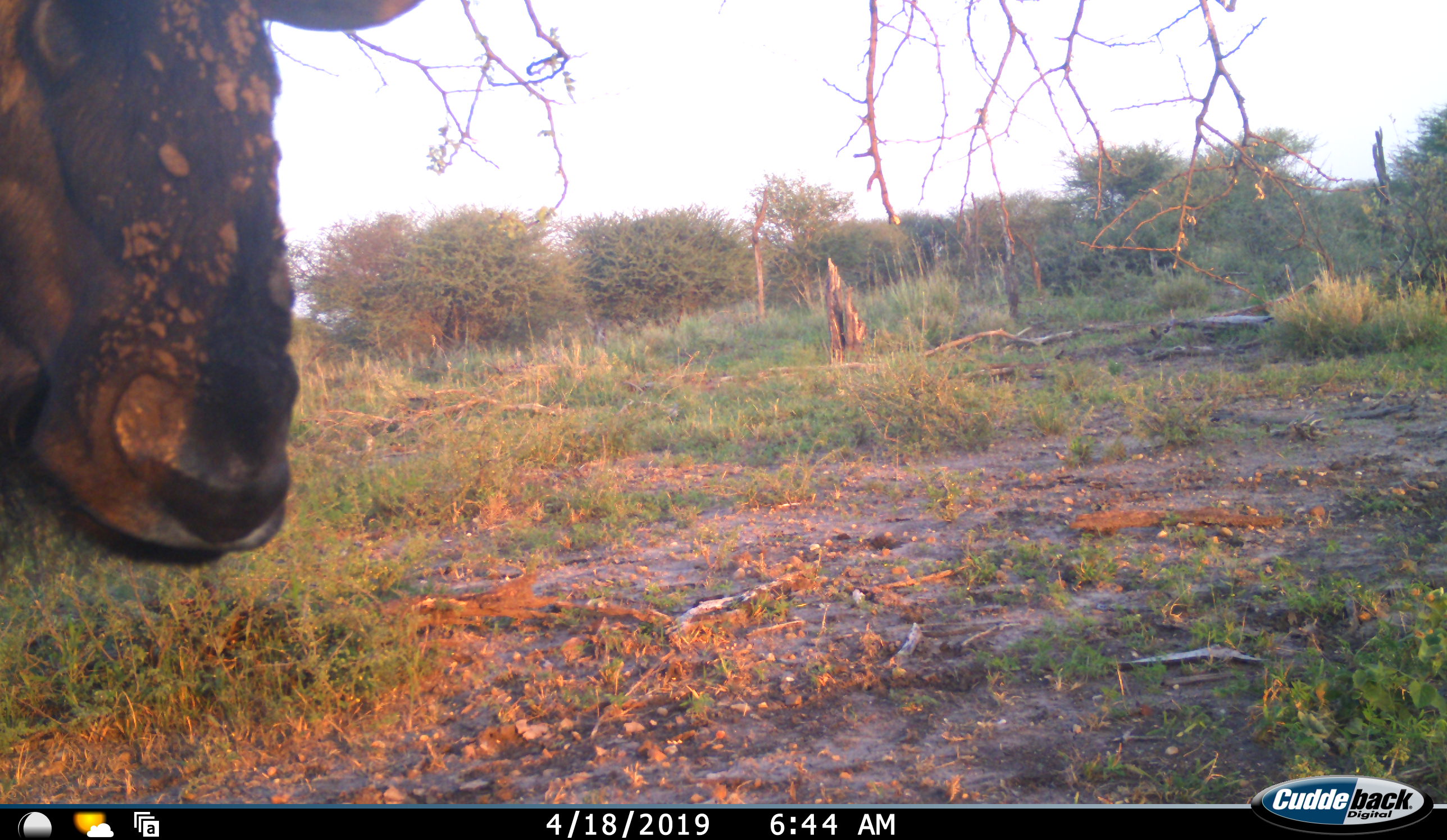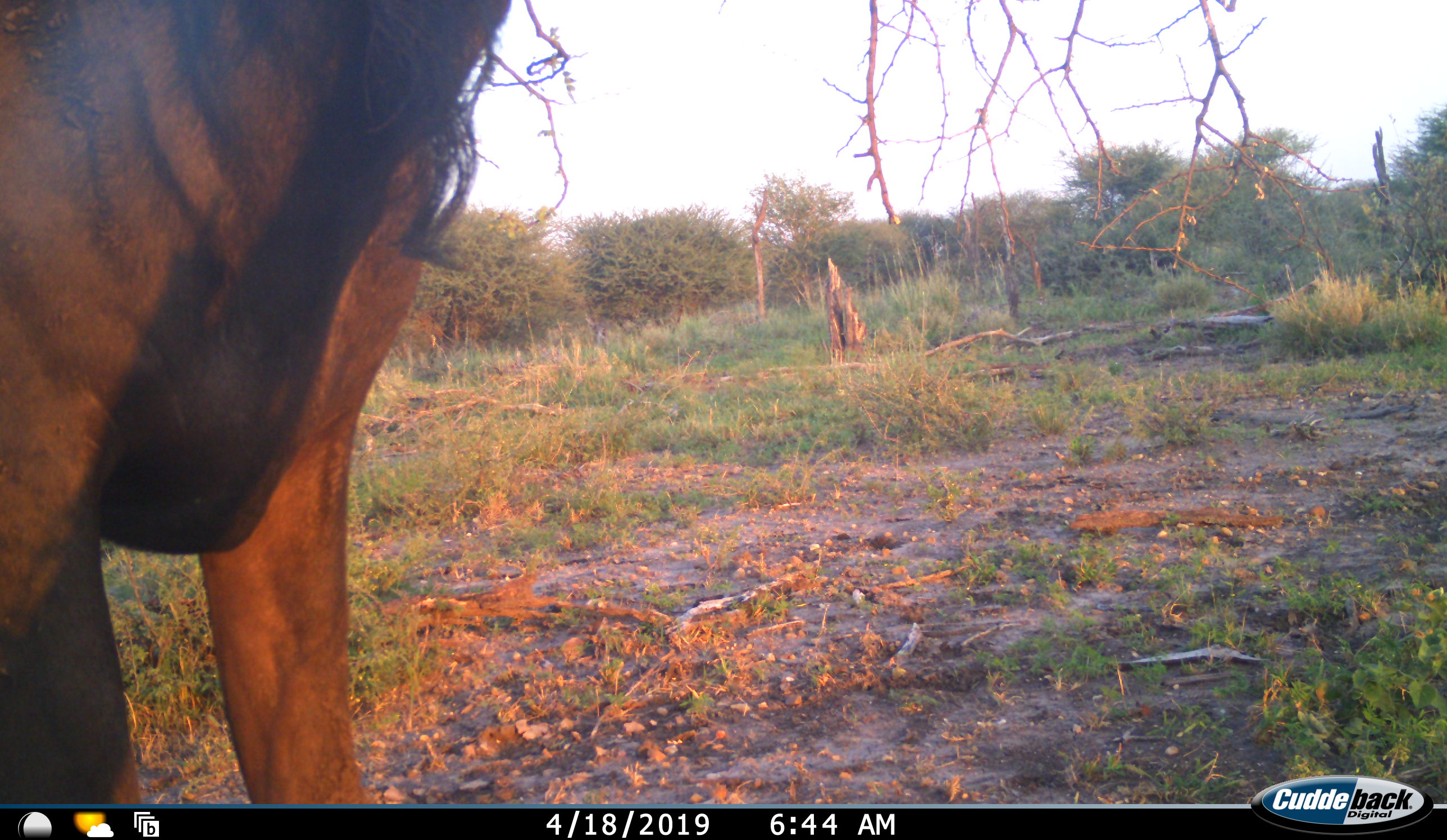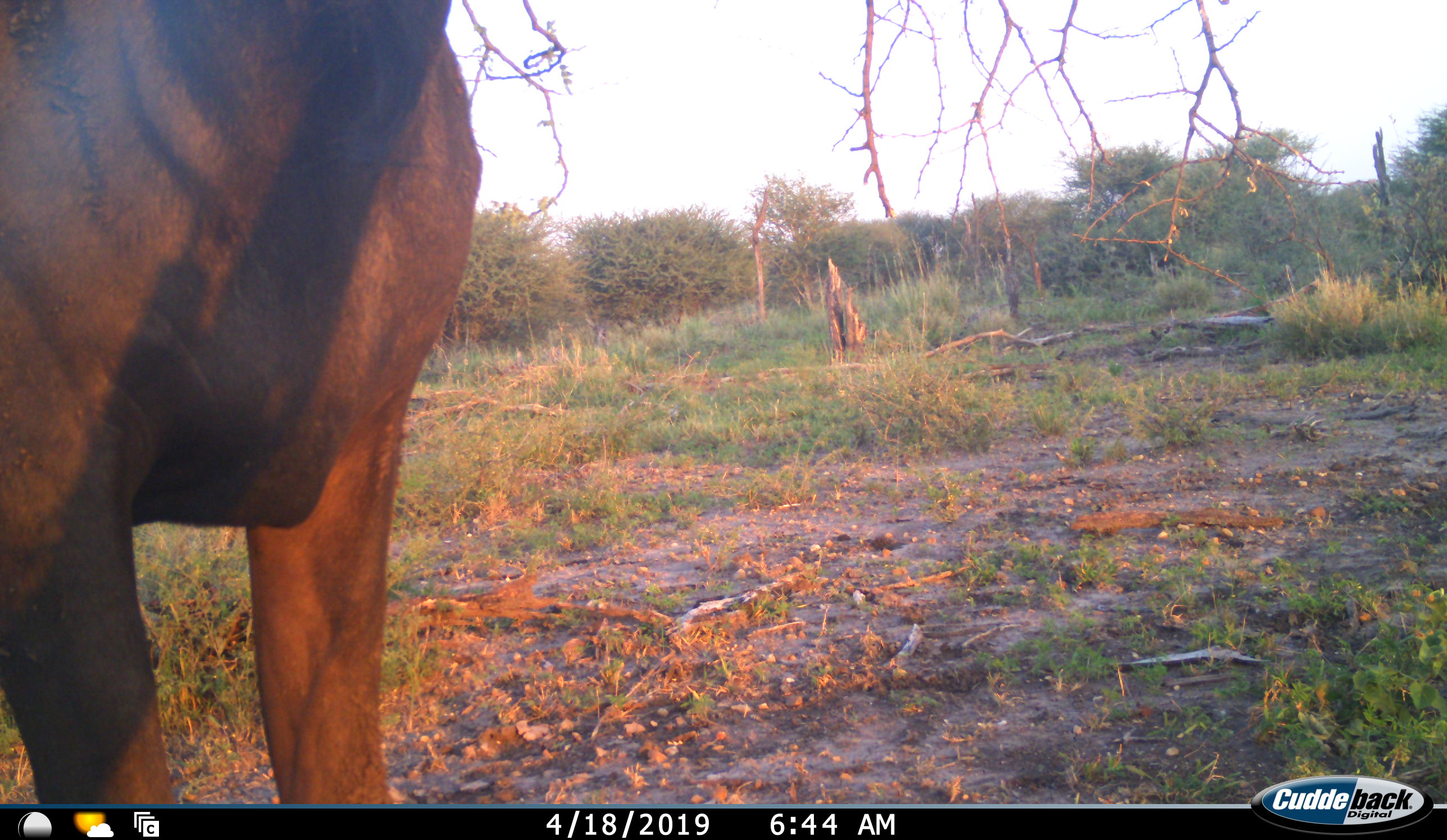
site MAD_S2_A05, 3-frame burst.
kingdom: Animalia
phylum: Chordata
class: Mammalia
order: Artiodactyla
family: Bovidae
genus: Connochaetes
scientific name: Connochaetes taurinus taurinus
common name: blue wildebeest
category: wildebeestblue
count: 1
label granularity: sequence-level